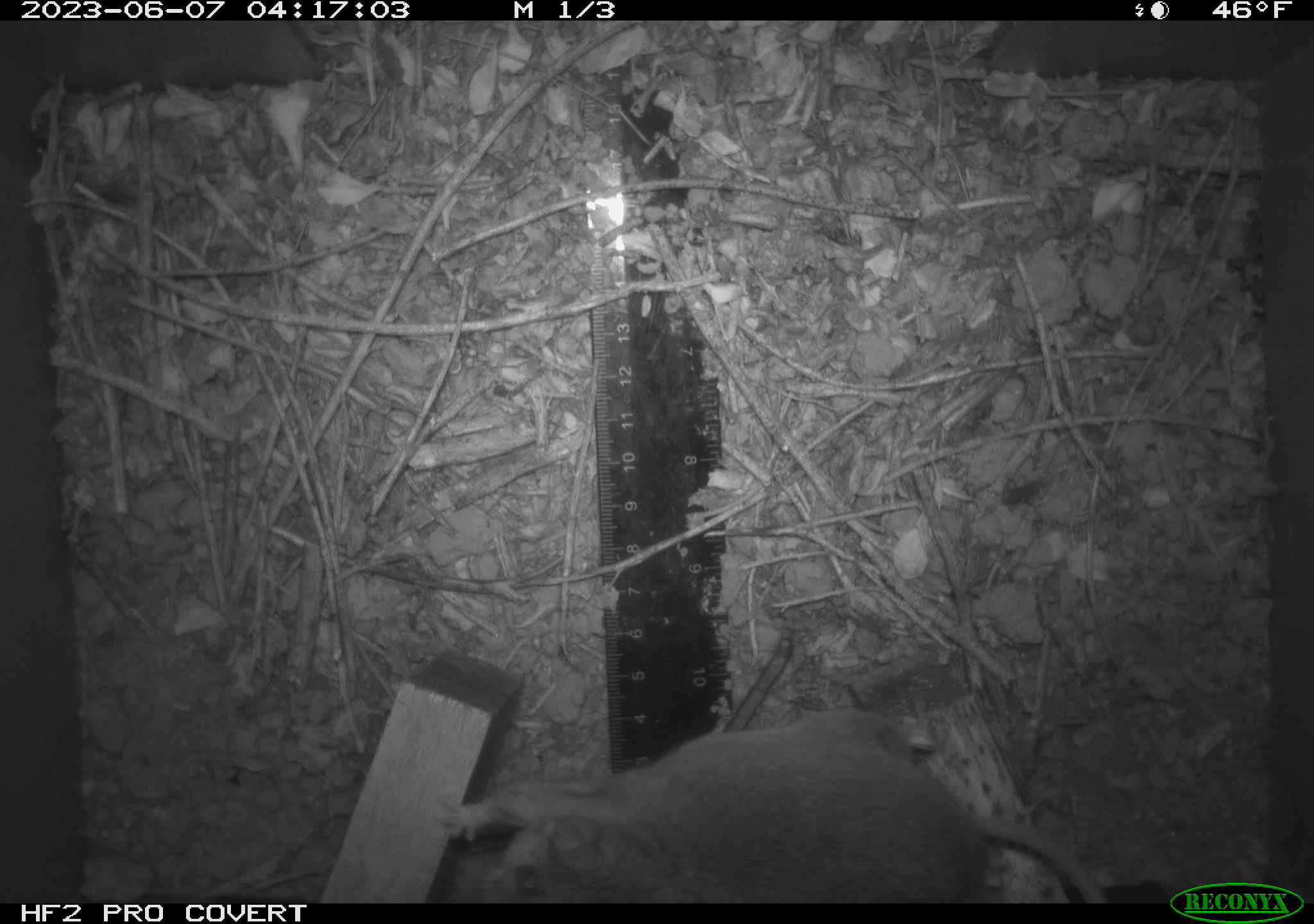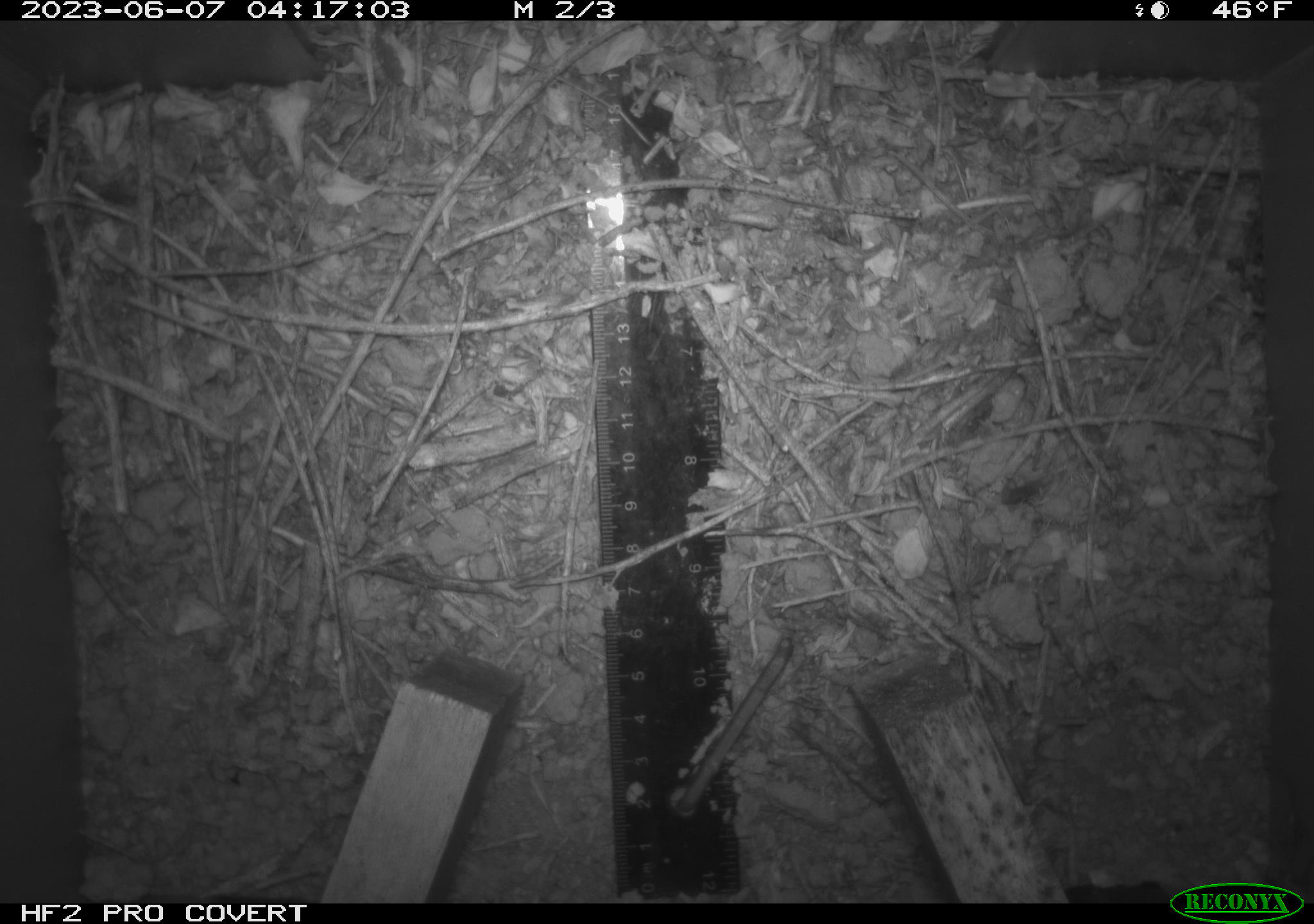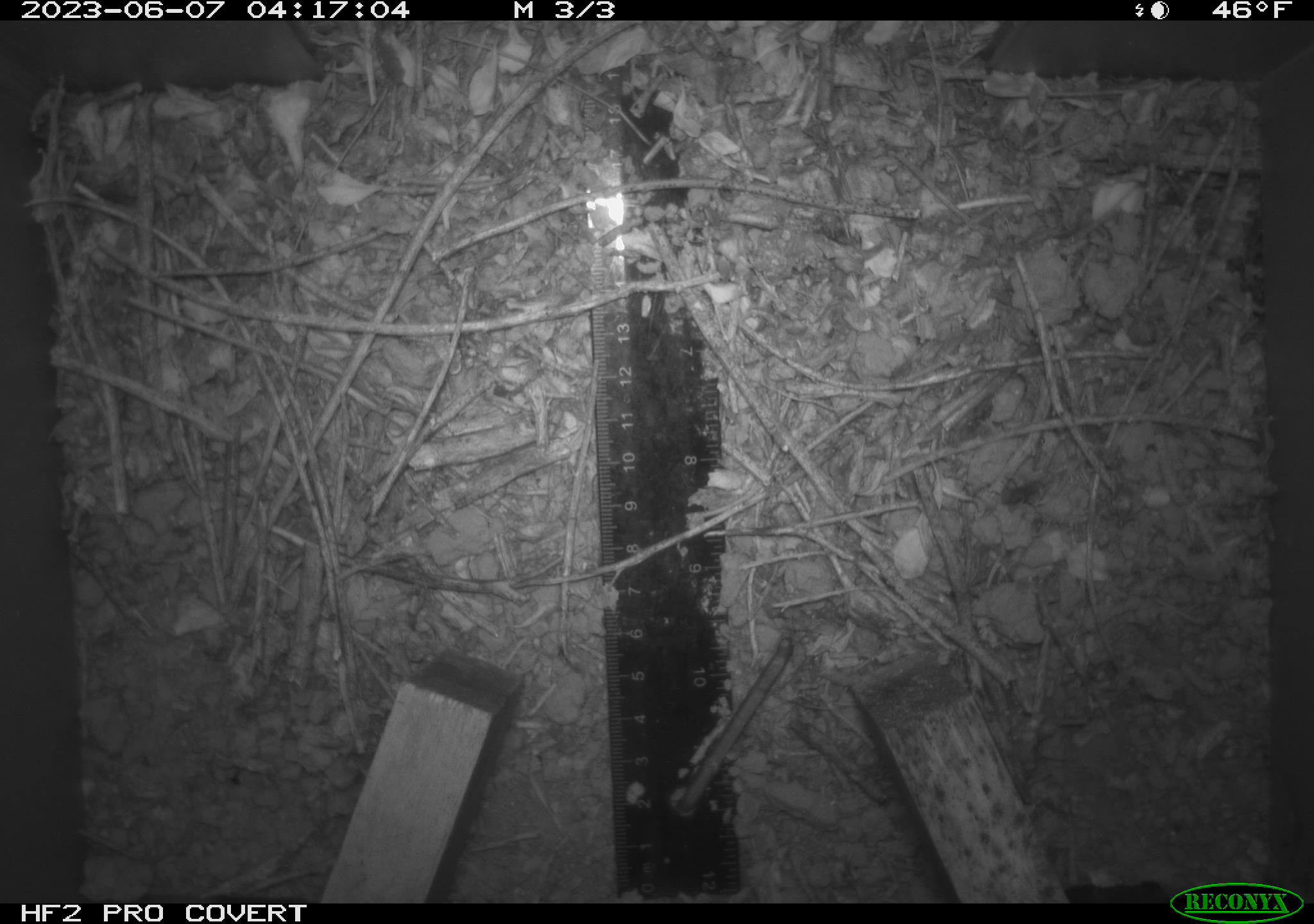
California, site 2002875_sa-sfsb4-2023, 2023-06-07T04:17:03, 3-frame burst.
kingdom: Animalia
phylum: Chordata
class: Mammalia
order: Rodentia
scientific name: Rodentia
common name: mouse species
Mouse species (Rodentia).